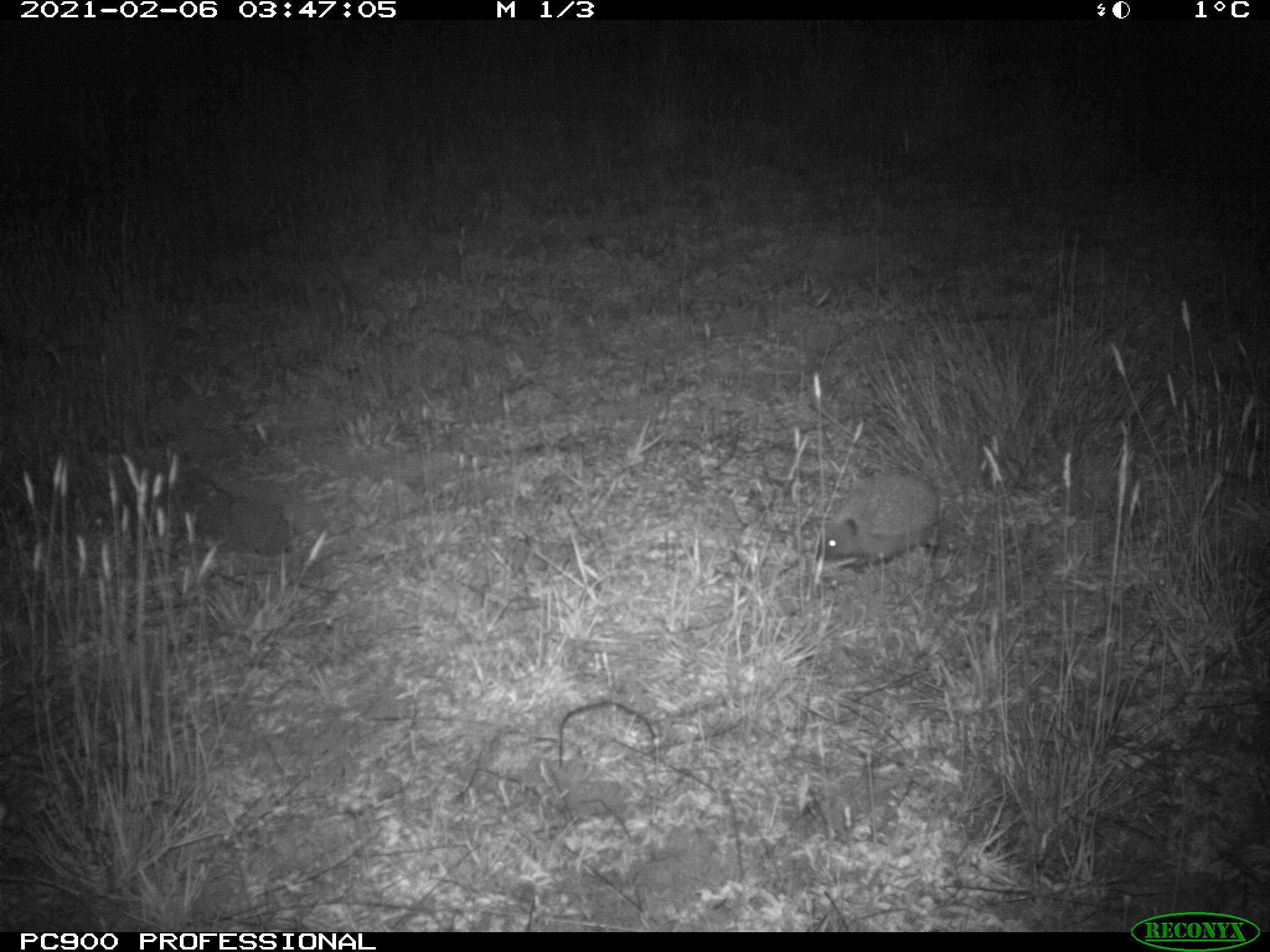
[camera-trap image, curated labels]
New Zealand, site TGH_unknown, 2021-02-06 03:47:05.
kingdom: Animalia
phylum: Chordata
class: Mammalia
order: Eulipotyphla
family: Erinaceidae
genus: Erinaceus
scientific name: Erinaceus europaeus europaeus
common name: european hedgehog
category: hedgehog